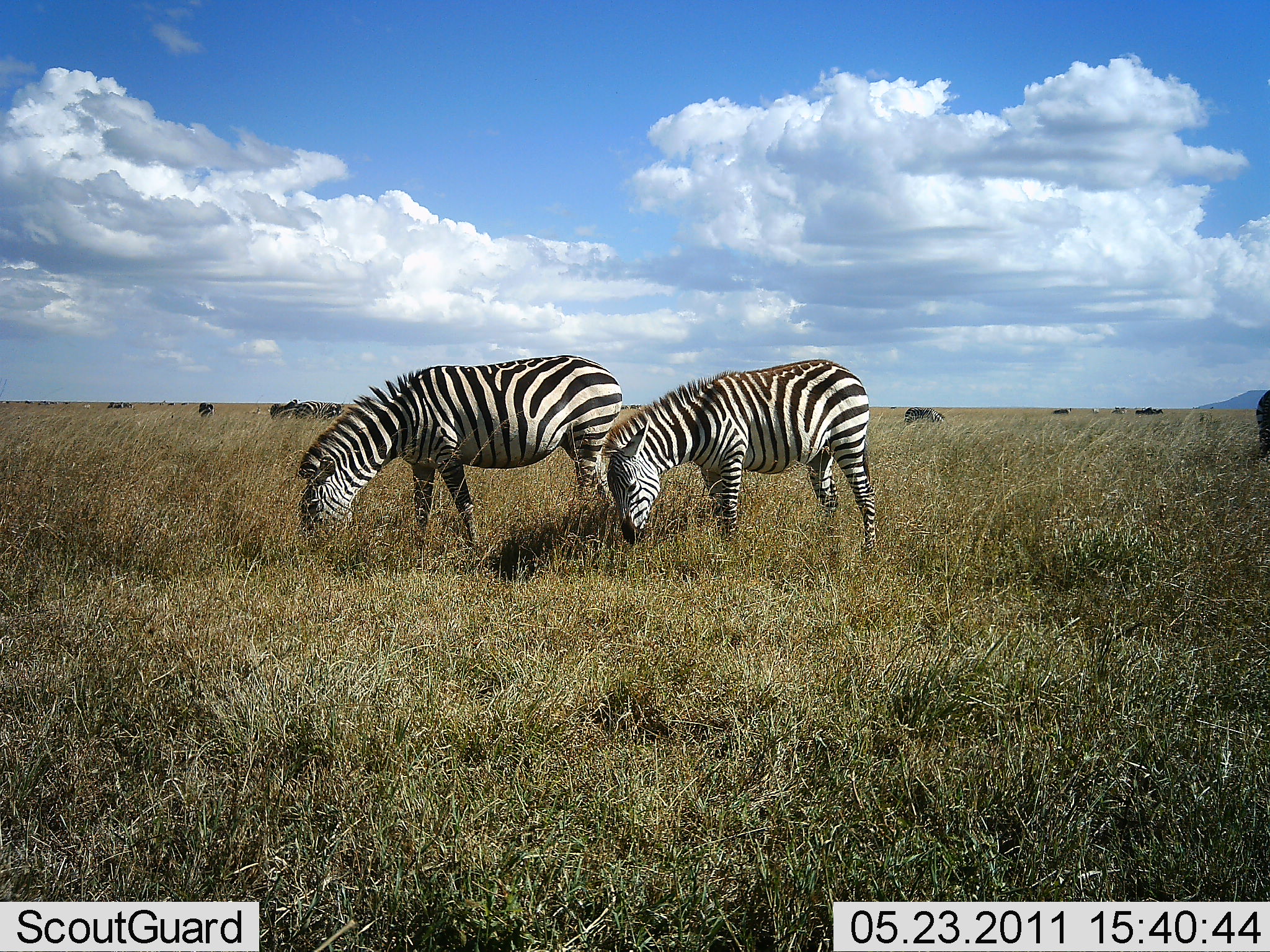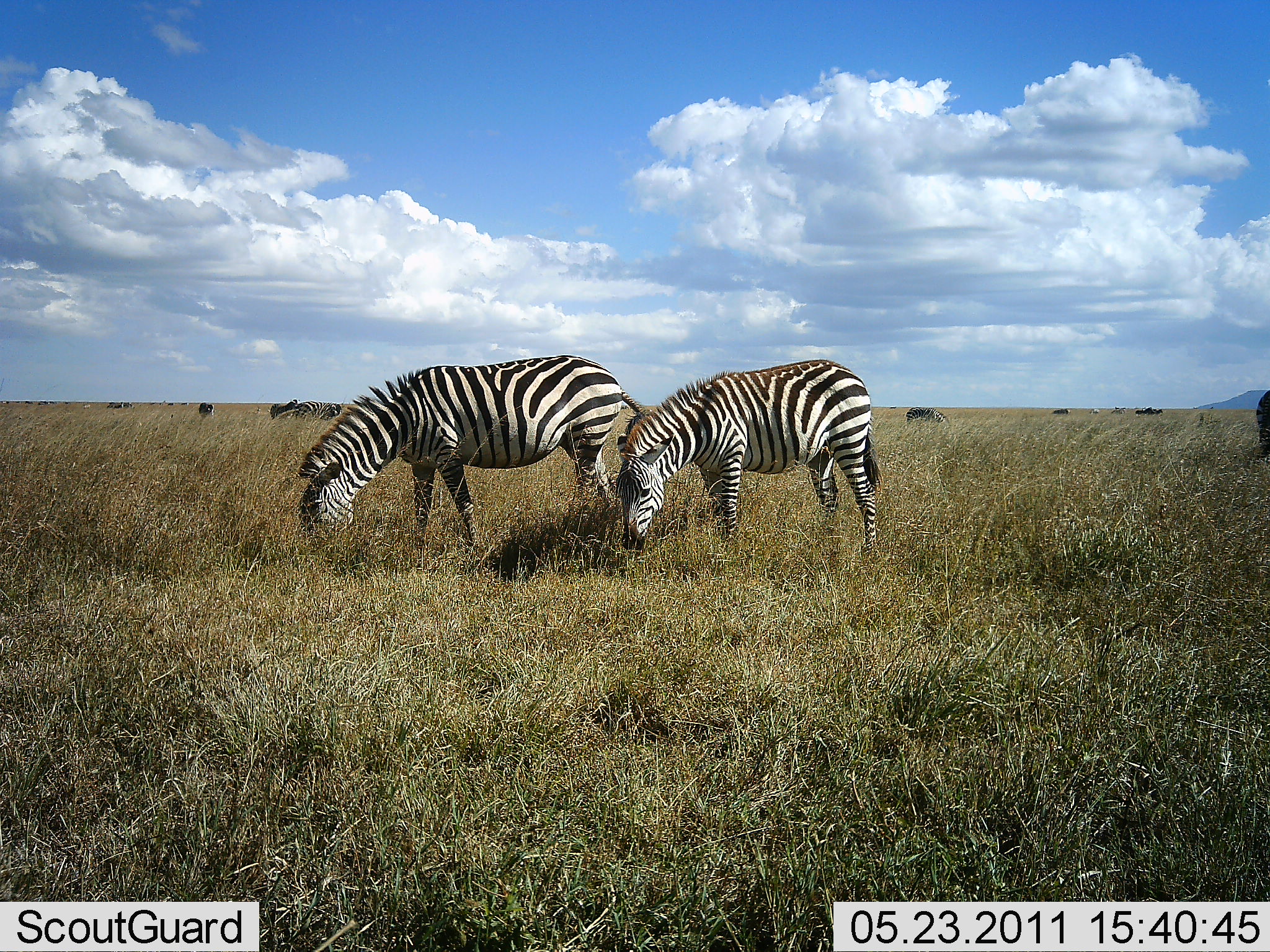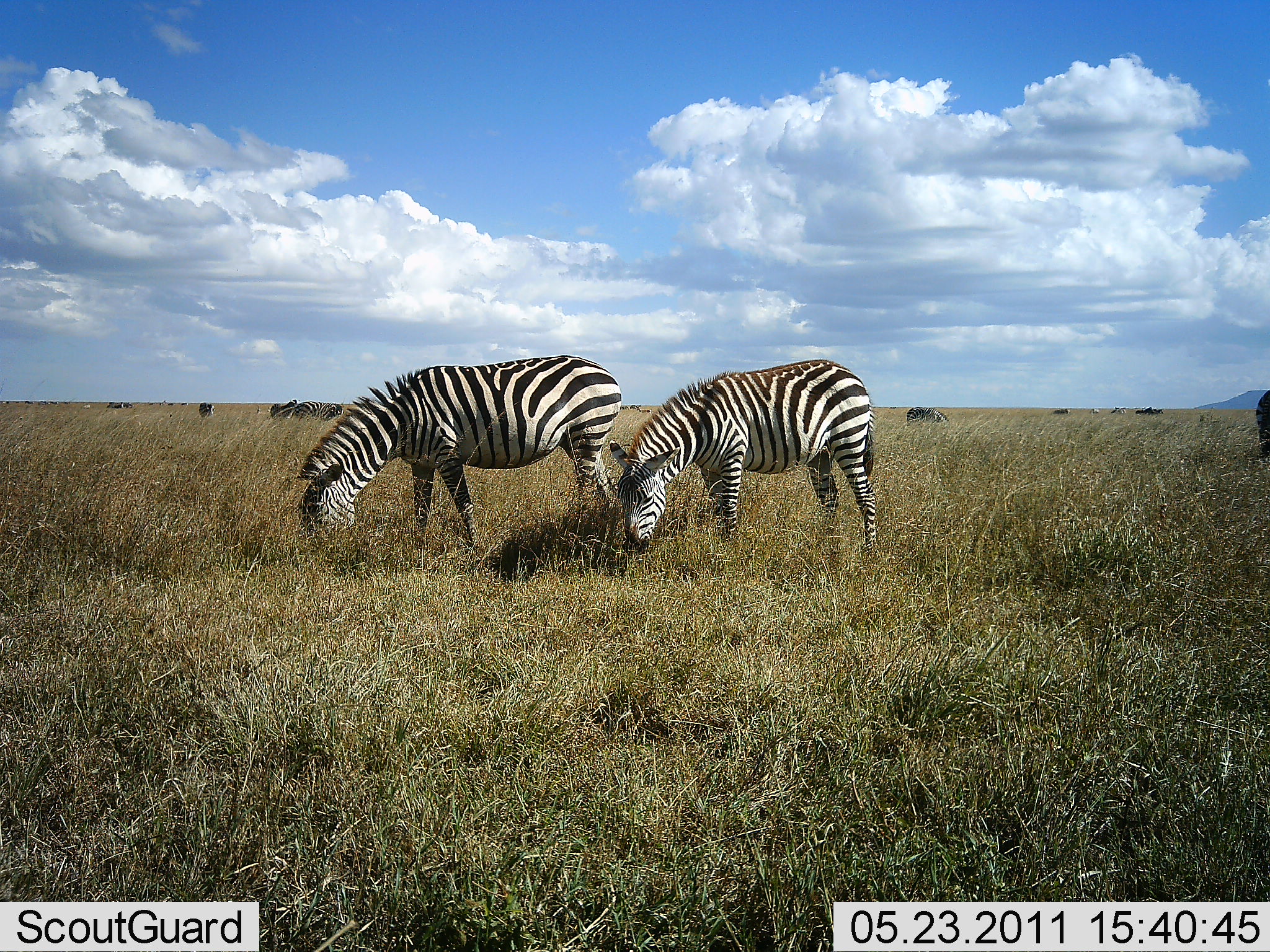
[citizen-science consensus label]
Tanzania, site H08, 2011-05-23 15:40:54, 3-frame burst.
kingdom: Animalia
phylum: Chordata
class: Mammalia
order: Perissodactyla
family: Equidae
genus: Equus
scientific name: Equus quagga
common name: plains zebra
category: zebra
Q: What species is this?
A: Zebra (plains zebra) (Equus quagga).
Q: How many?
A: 2.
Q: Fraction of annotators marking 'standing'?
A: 18%.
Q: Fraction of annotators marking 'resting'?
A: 0%.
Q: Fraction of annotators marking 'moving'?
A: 0%.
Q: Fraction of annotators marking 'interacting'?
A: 0%.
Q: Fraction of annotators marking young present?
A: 9%.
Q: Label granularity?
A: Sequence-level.